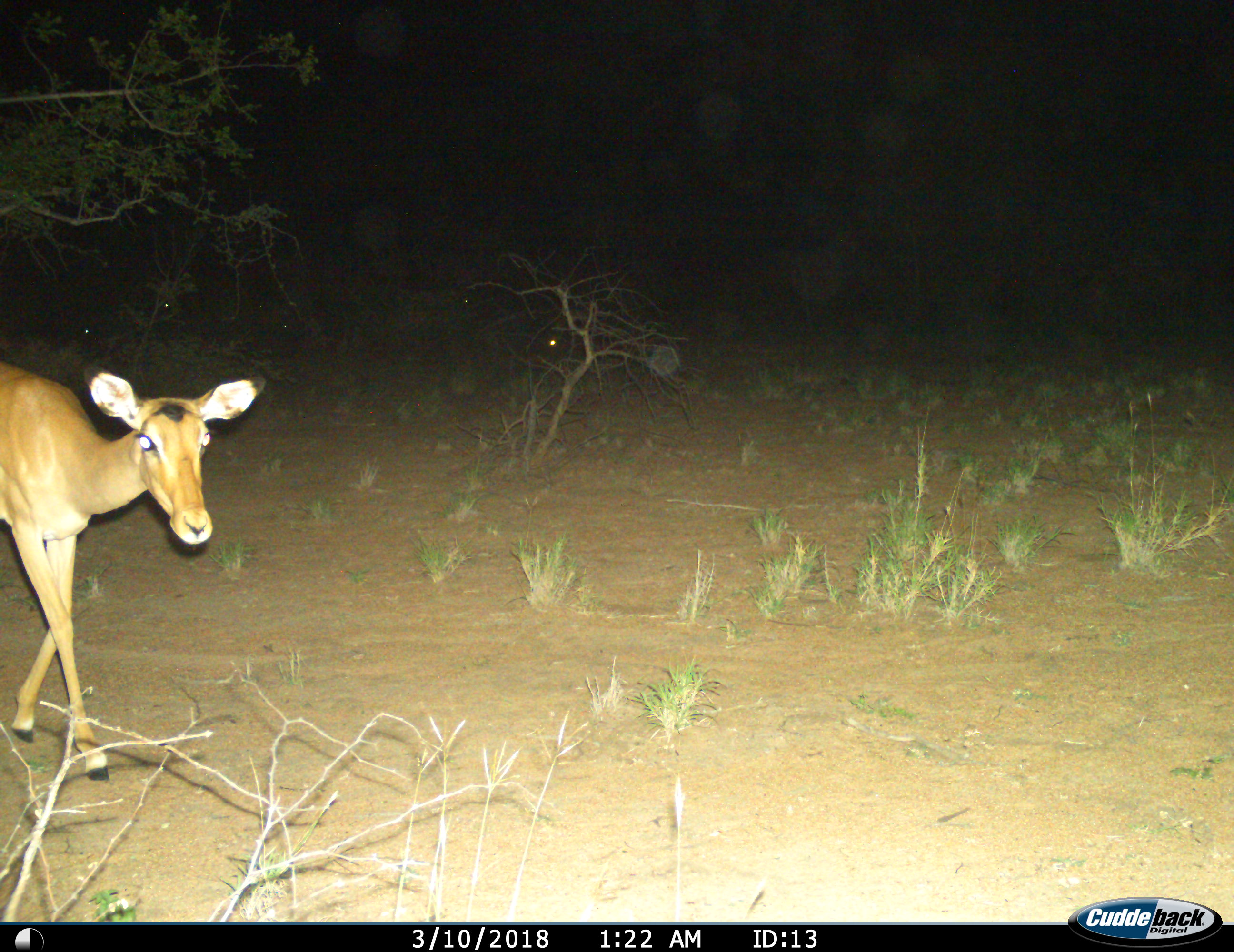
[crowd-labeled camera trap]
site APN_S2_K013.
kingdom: Animalia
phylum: Chordata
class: Mammalia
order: Artiodactyla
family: Bovidae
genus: Aepyceros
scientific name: Aepyceros melampus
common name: impala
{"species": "impala (Aepyceros melampus)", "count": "1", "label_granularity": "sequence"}